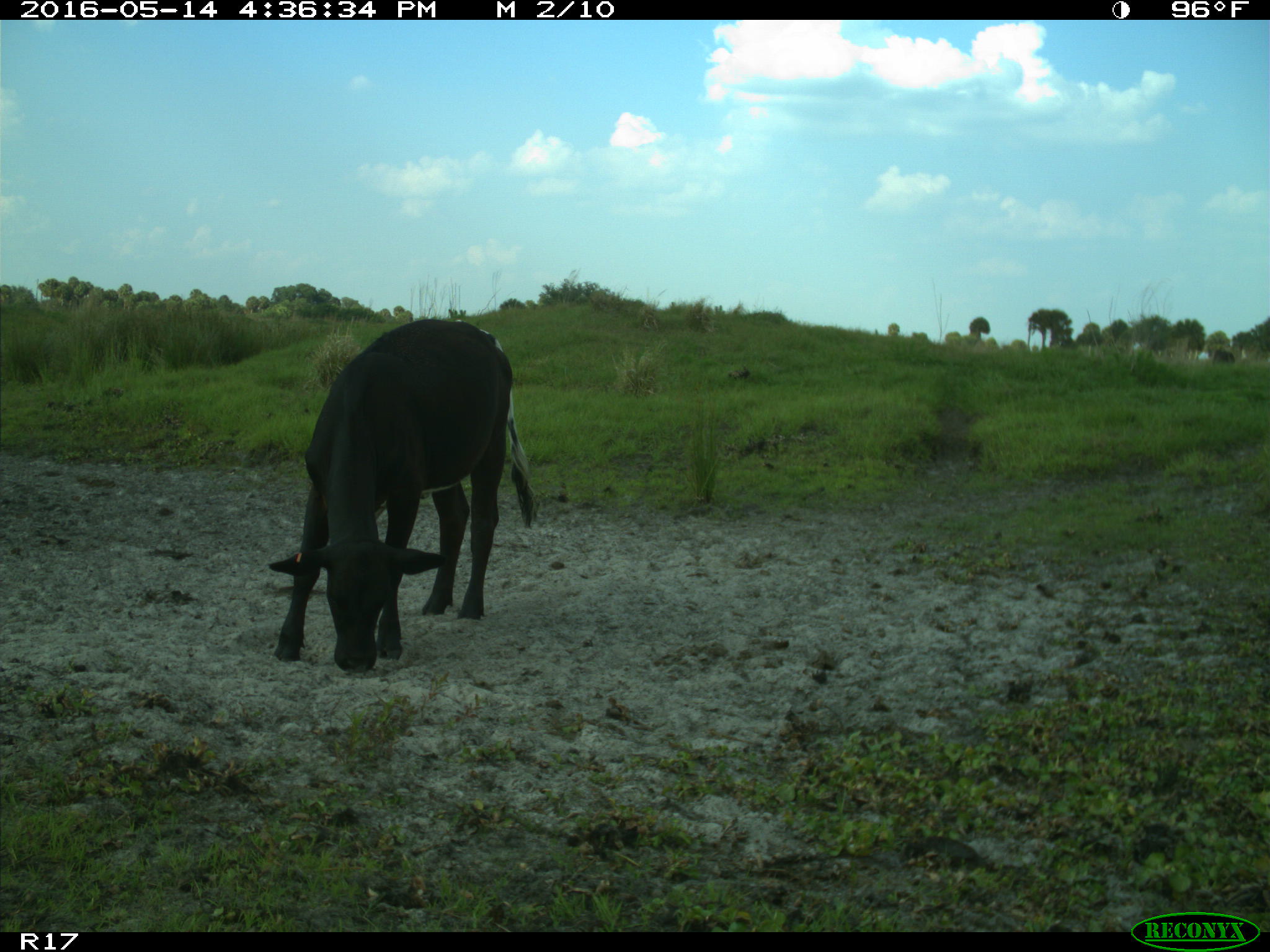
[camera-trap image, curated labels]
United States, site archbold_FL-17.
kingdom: Animalia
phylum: Chordata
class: Mammalia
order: Artiodactyla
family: Bovidae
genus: Bos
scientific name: Bos taurus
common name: domestic cow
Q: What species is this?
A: Bos taurus (domestic cow).